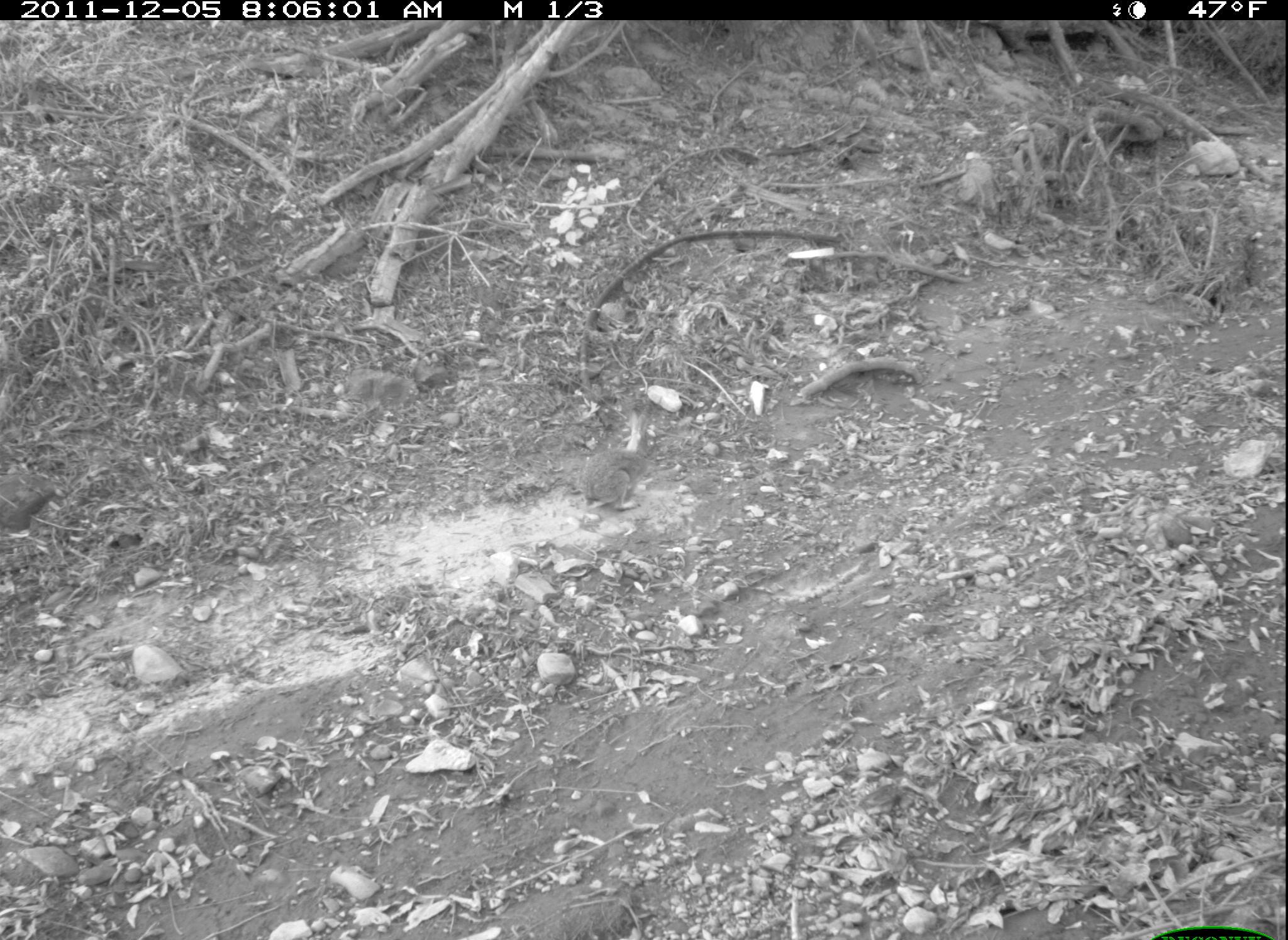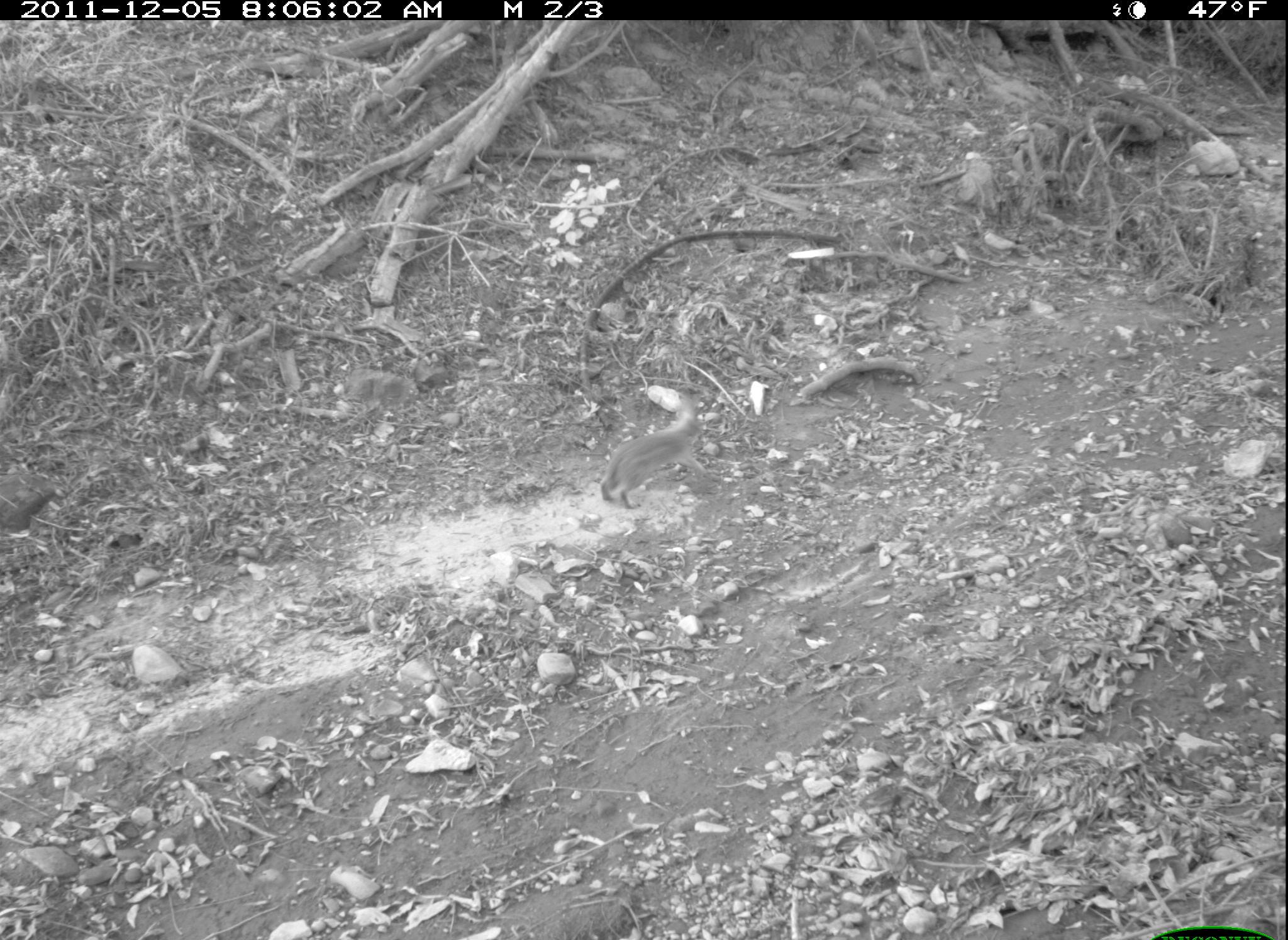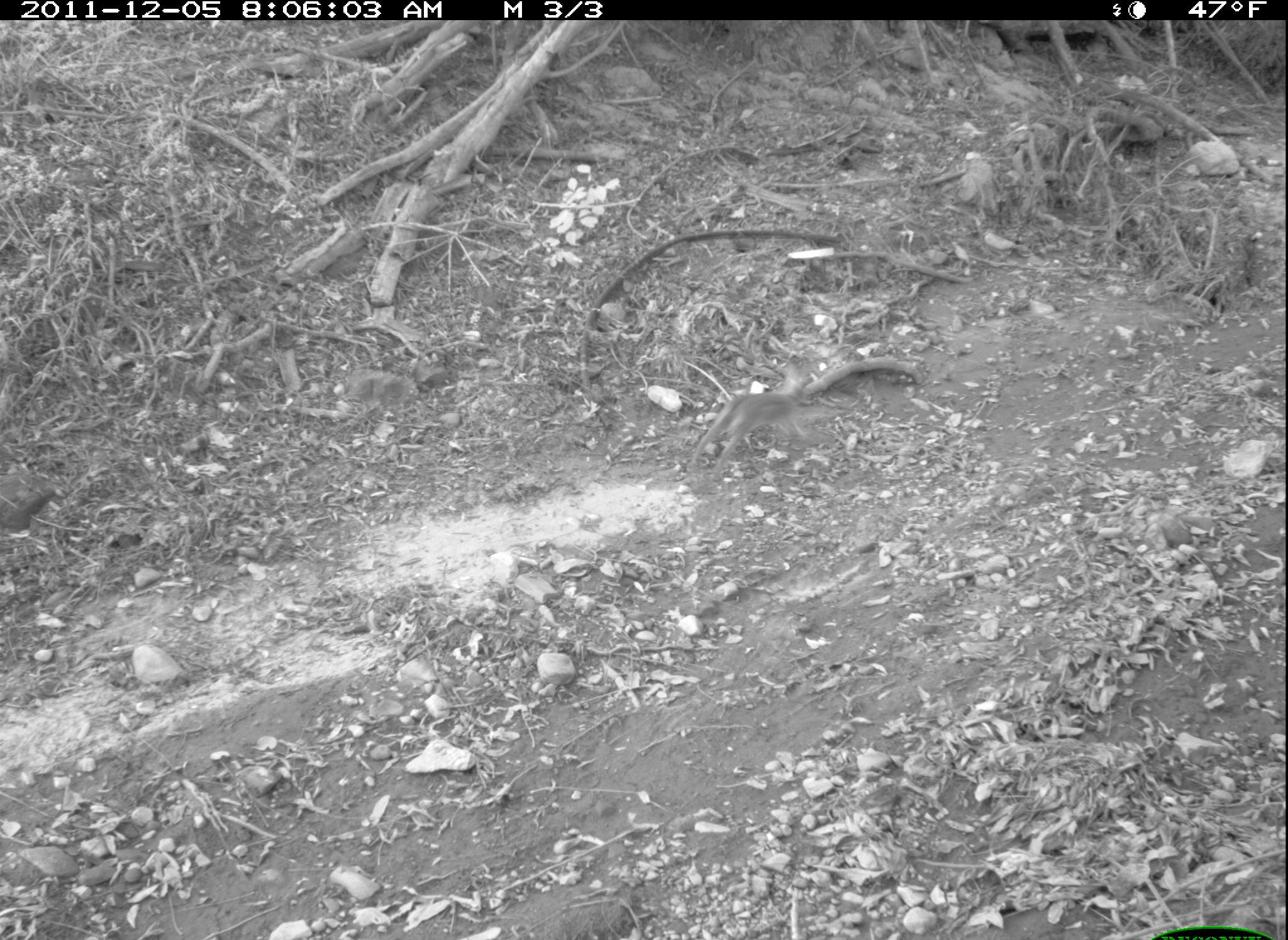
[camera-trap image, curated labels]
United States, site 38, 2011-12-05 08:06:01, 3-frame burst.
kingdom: Animalia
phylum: Chordata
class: Mammalia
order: Lagomorpha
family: Leporidae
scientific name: Leporidae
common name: rabbits and hares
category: rabbit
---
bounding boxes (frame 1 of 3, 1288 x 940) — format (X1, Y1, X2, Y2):
rabbit: (570, 398, 671, 530)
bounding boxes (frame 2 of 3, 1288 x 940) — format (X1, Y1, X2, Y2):
rabbit: (591, 372, 724, 515)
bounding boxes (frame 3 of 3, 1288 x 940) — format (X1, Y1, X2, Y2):
rabbit: (665, 316, 834, 504)